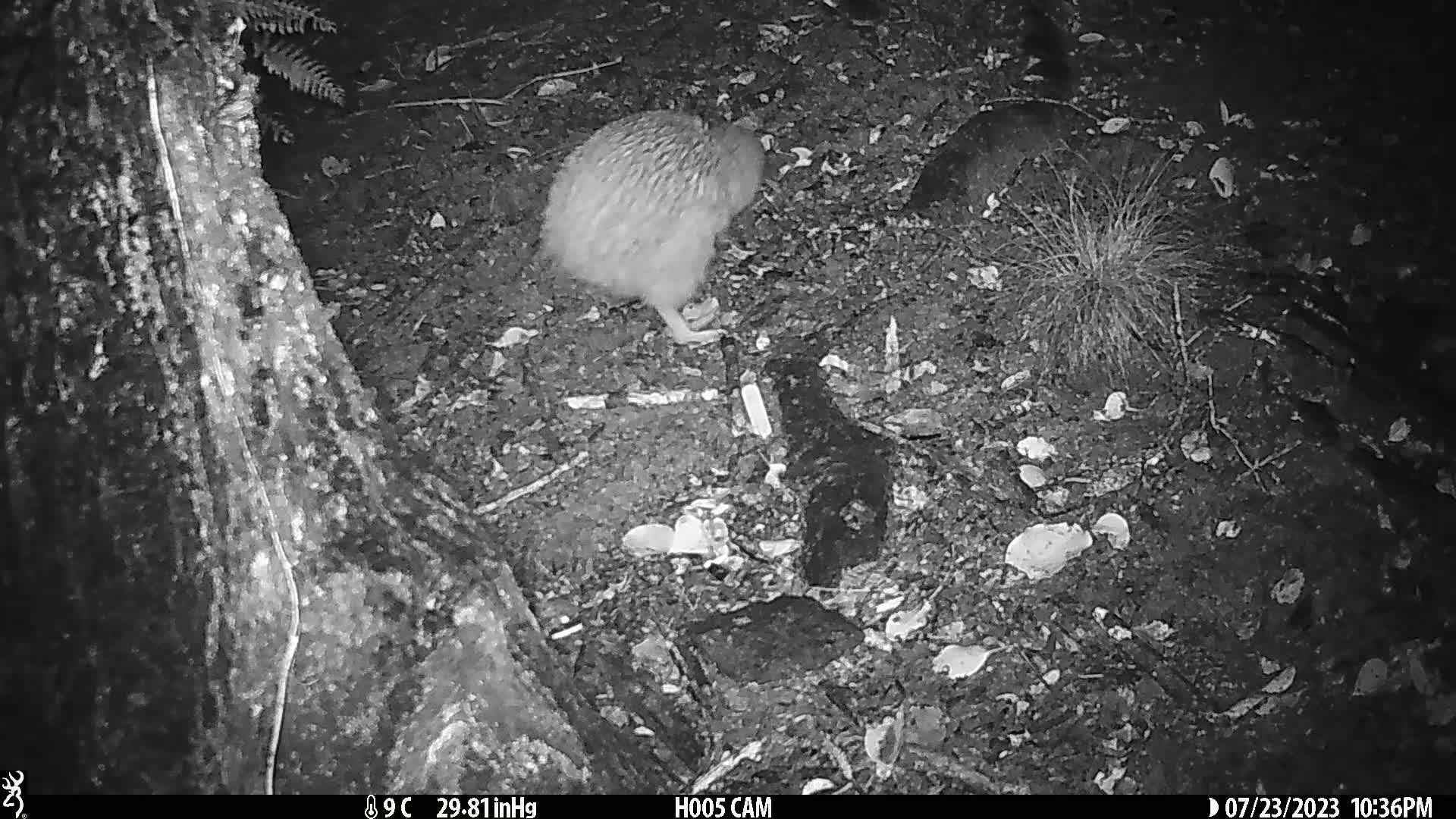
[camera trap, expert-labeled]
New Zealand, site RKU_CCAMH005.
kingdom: Animalia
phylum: Chordata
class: Aves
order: Apterygiformes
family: Apterygidae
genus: Apteryx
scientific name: Apteryx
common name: kiwi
Kiwi (Apteryx).